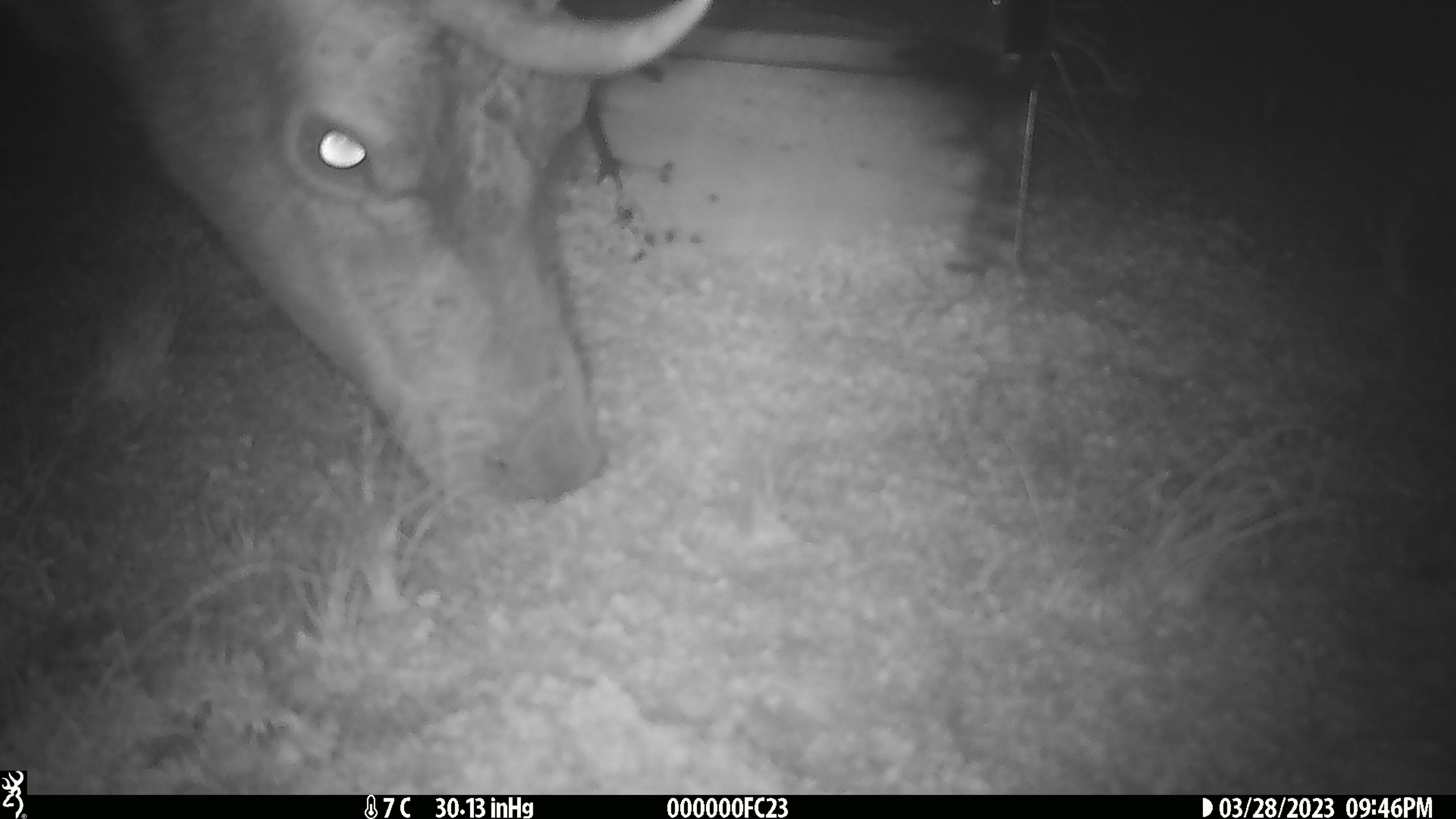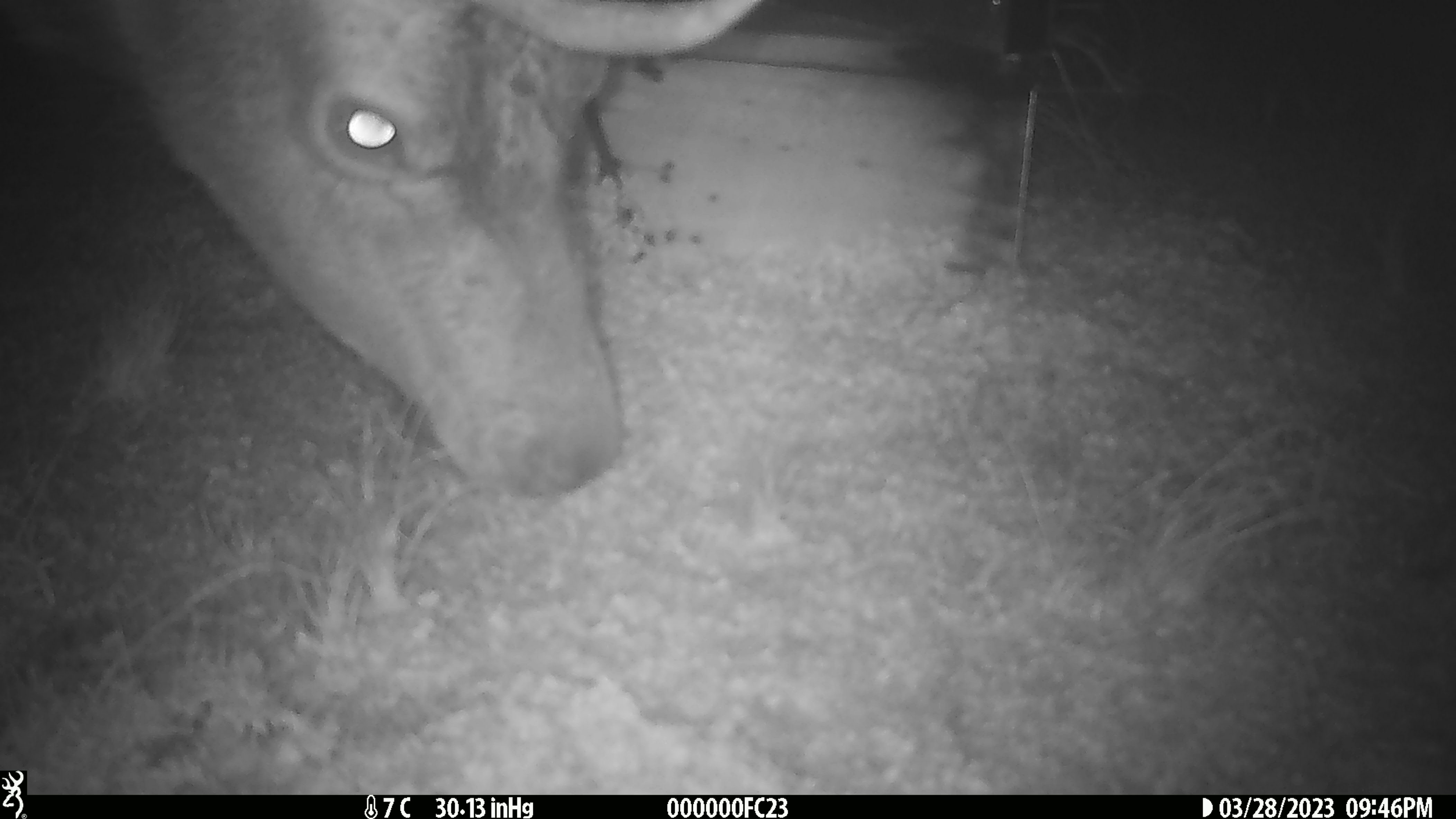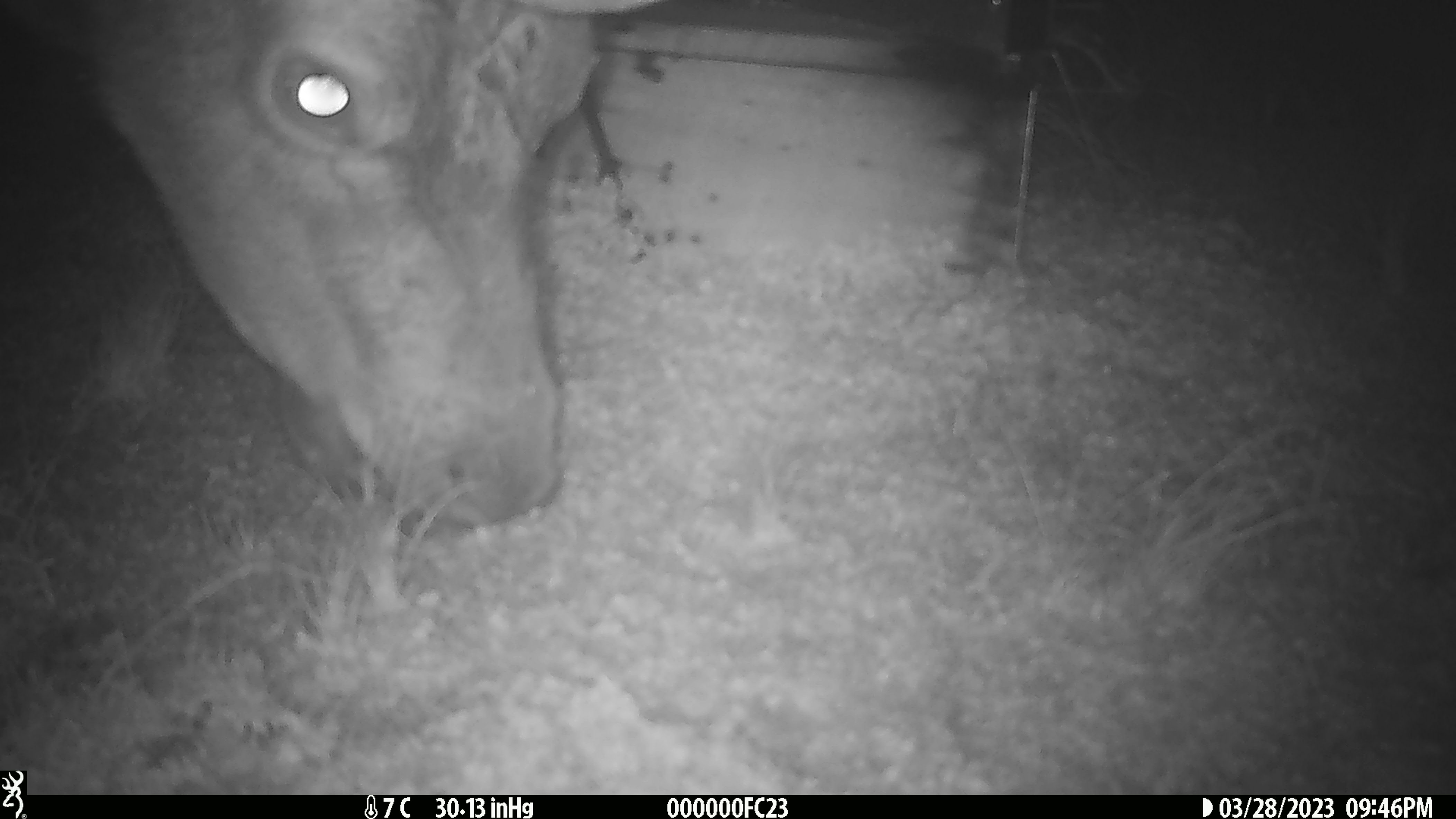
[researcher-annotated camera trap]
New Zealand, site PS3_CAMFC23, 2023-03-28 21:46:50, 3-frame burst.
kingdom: Animalia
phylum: Chordata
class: Mammalia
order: Artiodactyla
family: Cervidae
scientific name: Cervidae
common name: deer